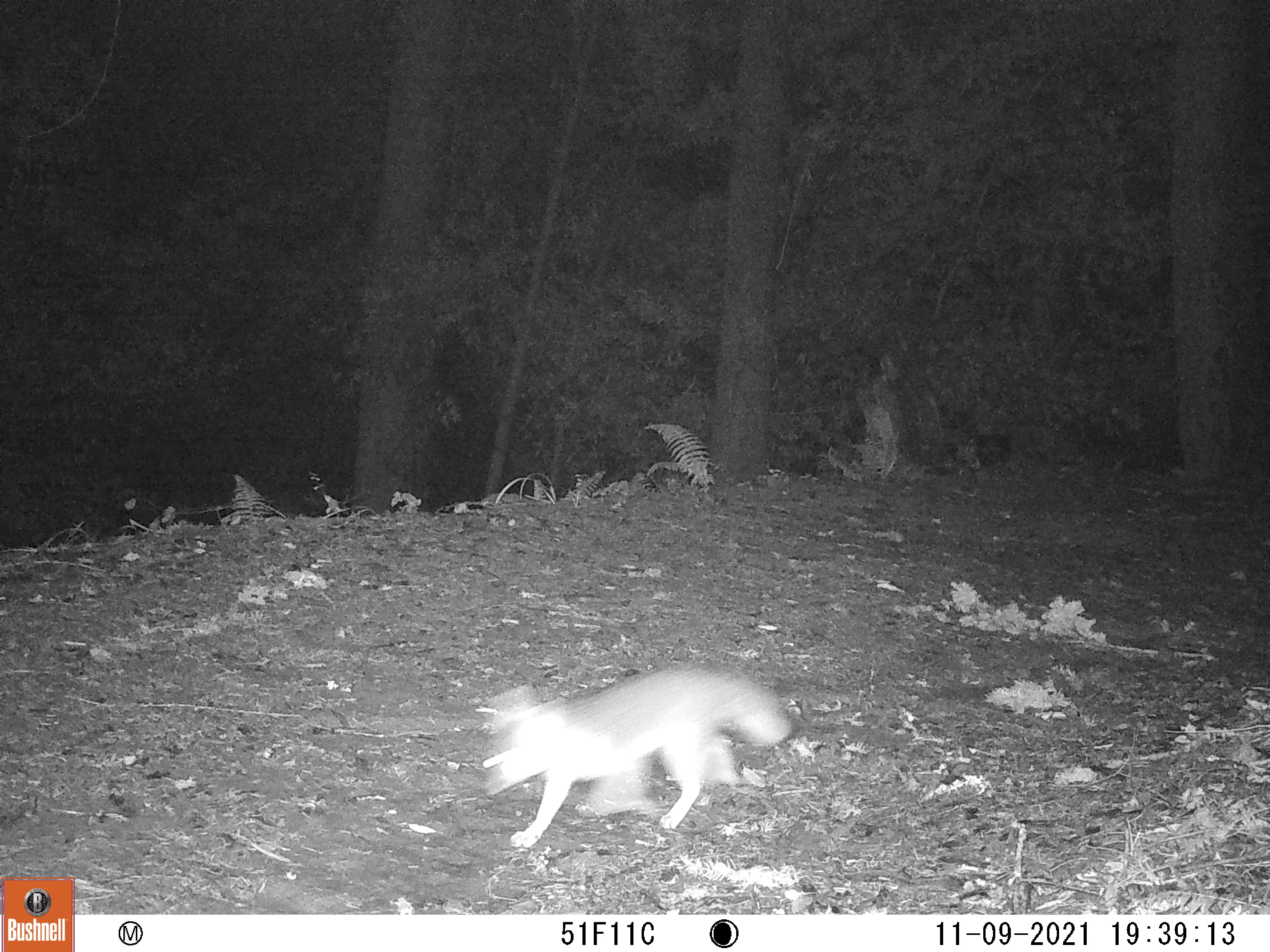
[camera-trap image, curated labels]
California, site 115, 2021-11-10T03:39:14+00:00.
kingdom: Animalia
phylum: Chordata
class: Mammalia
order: Carnivora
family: Canidae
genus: Urocyon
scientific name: Urocyon cinereoargenteus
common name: gray fox